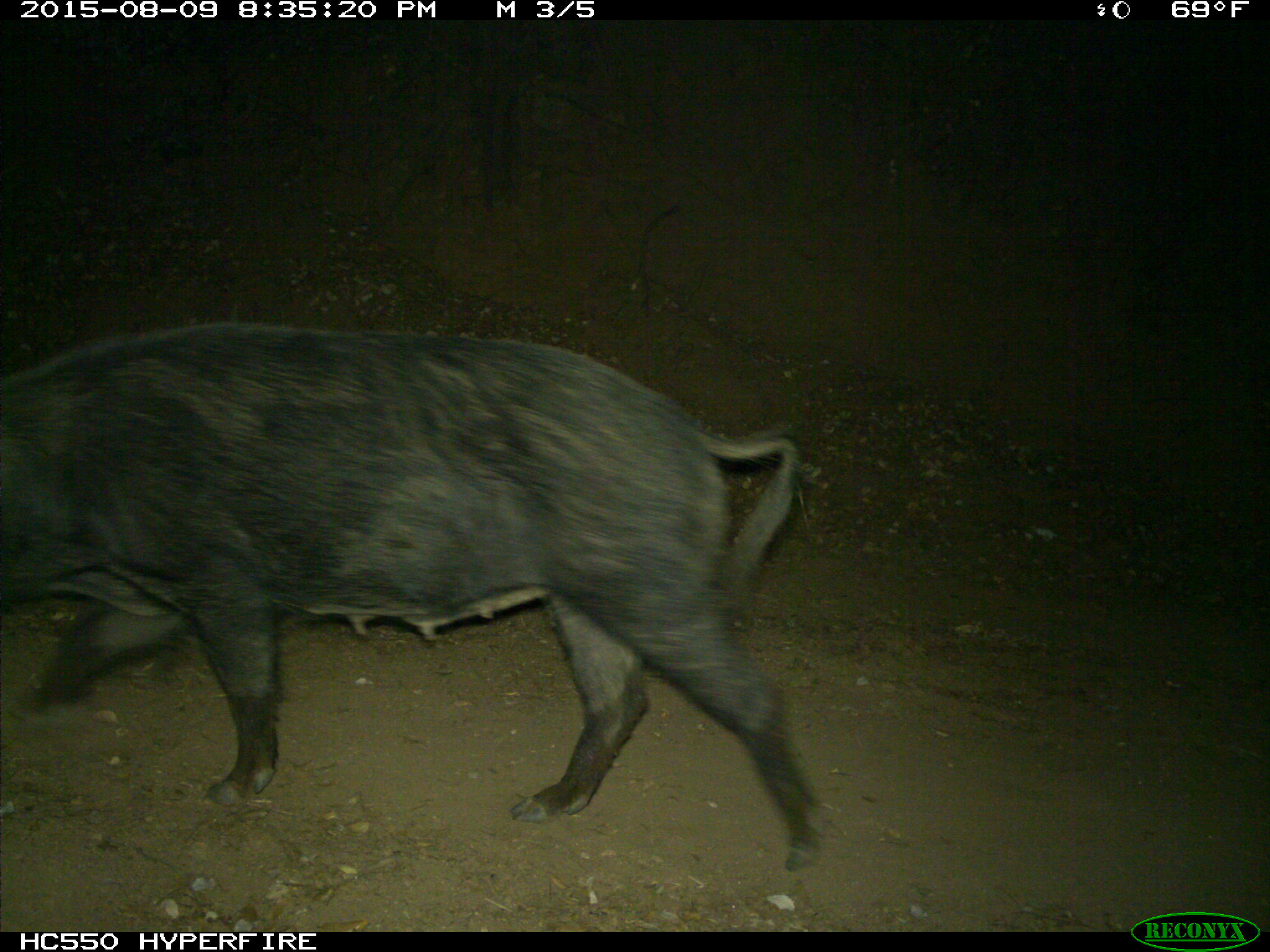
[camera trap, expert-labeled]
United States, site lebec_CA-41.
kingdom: Animalia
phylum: Chordata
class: Mammalia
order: Artiodactyla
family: Suidae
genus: Sus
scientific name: Sus scrofa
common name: wild boar